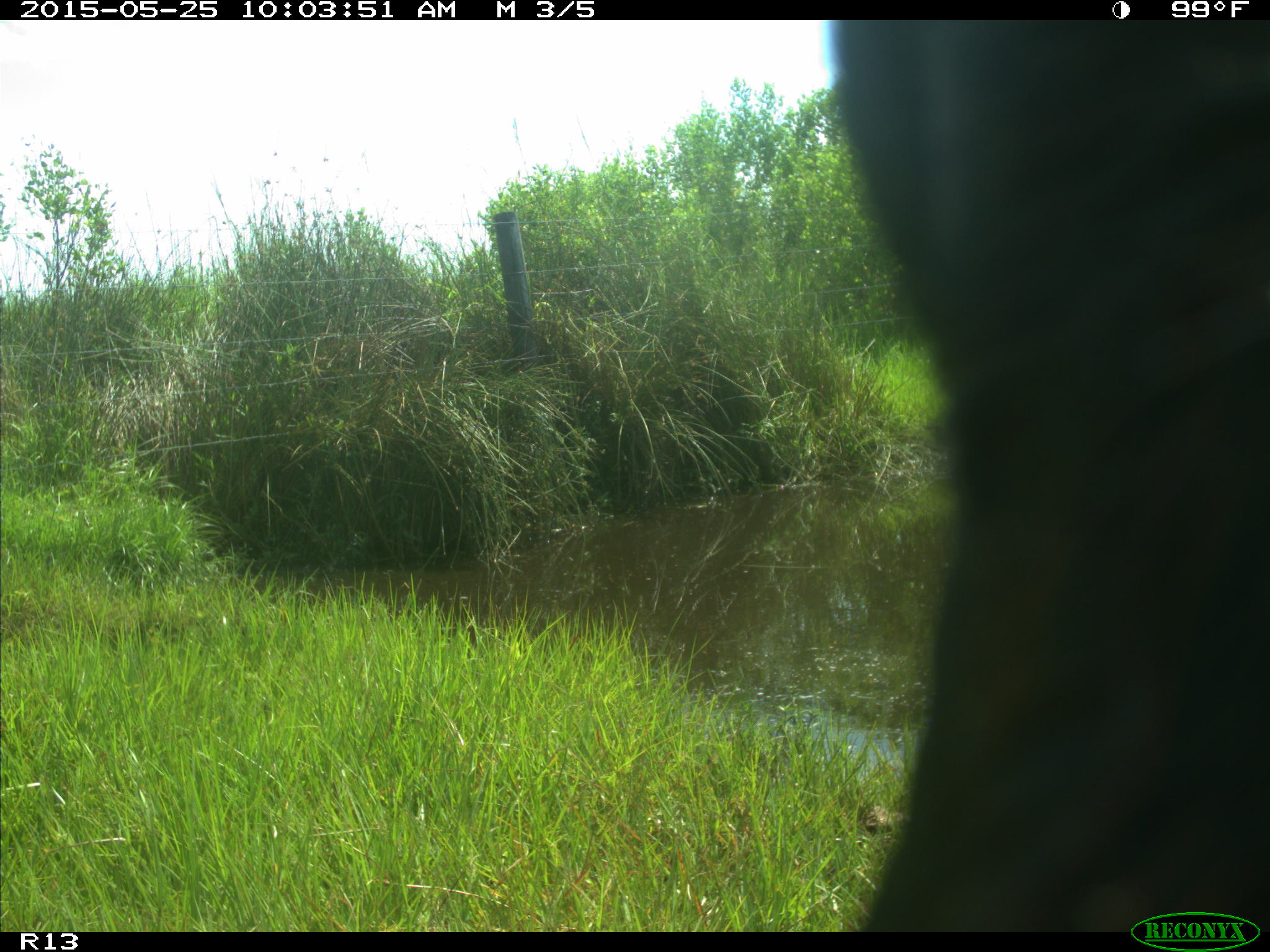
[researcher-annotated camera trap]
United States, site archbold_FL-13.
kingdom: Animalia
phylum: Chordata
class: Mammalia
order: Artiodactyla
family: Bovidae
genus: Bos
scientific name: Bos taurus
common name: domestic cow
Bos taurus (domestic cow).